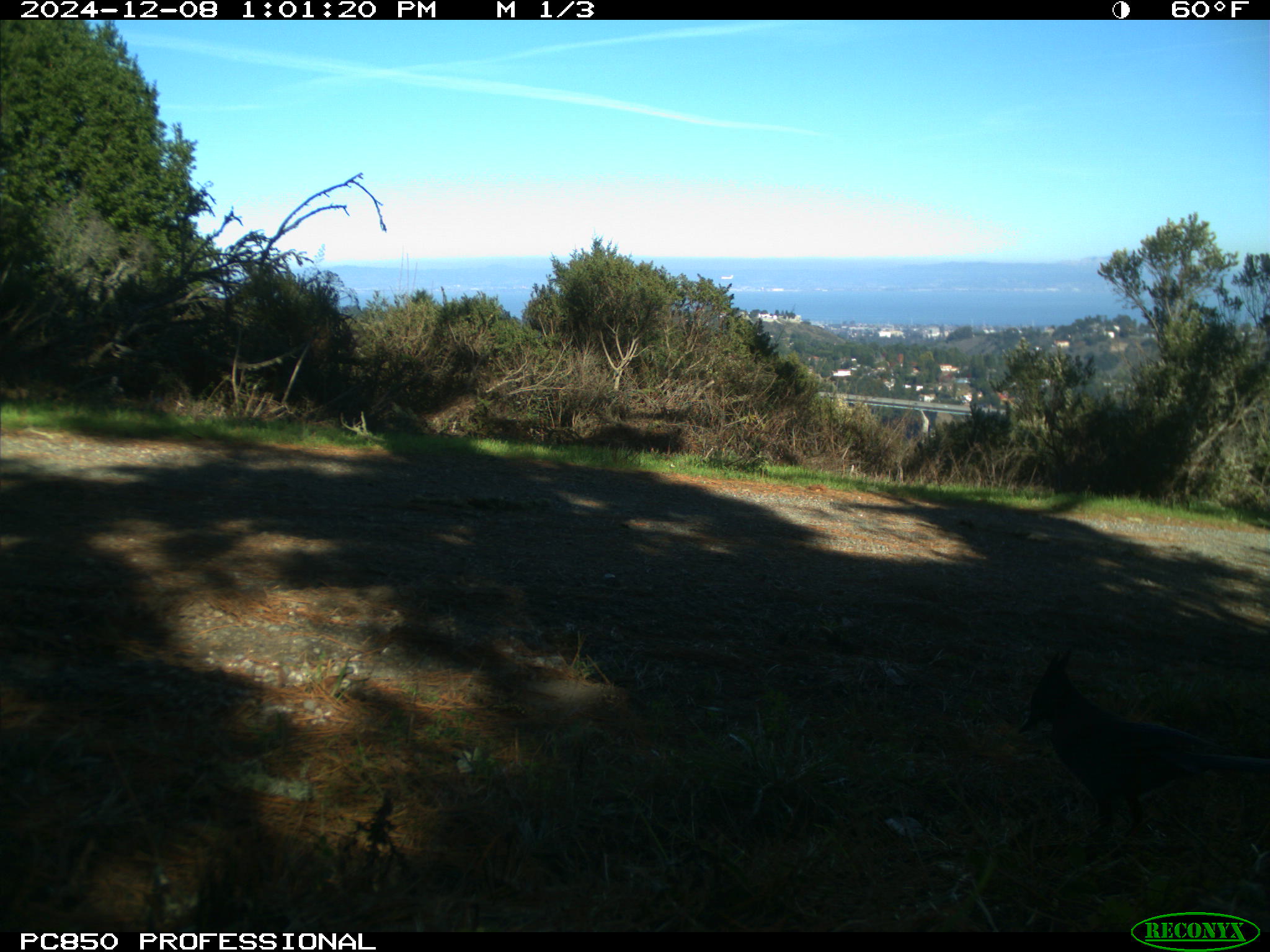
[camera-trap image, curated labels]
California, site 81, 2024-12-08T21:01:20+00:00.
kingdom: Animalia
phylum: Chordata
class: Aves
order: Passeriformes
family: Corvidae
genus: Cyanocitta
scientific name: Cyanocitta stelleri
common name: steller's jay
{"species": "steller's jay (Cyanocitta stelleri)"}